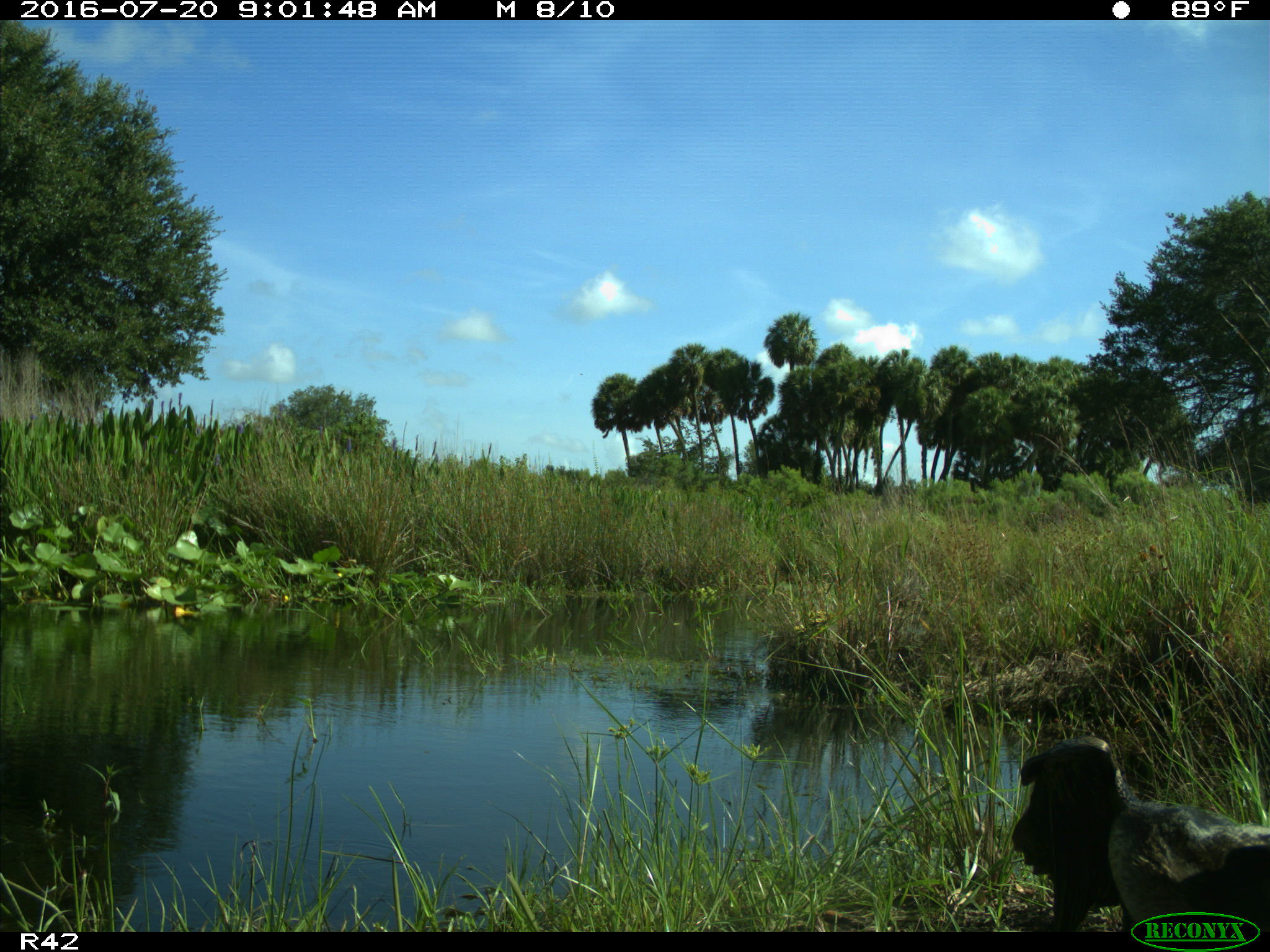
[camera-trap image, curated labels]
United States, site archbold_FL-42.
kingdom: Animalia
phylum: Chordata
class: Aves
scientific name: Aves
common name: birds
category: unidentified bird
Unidentified bird (birds) (Aves).